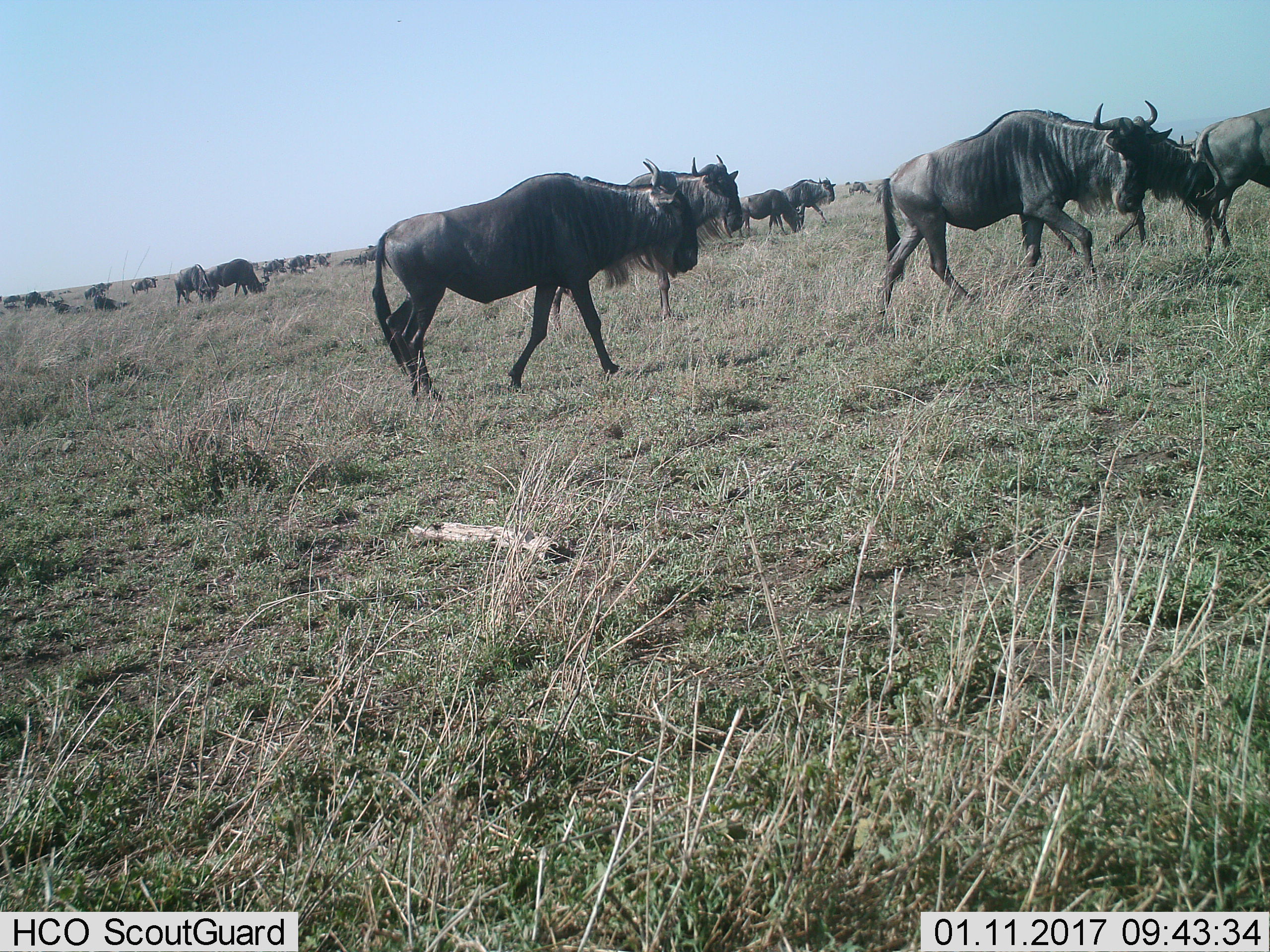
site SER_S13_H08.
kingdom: Animalia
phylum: Chordata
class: Mammalia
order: Artiodactyla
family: Bovidae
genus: Connochaetes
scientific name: Connochaetes taurinus taurinus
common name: blue wildebeest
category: wildebeestblue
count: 11-50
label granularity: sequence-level